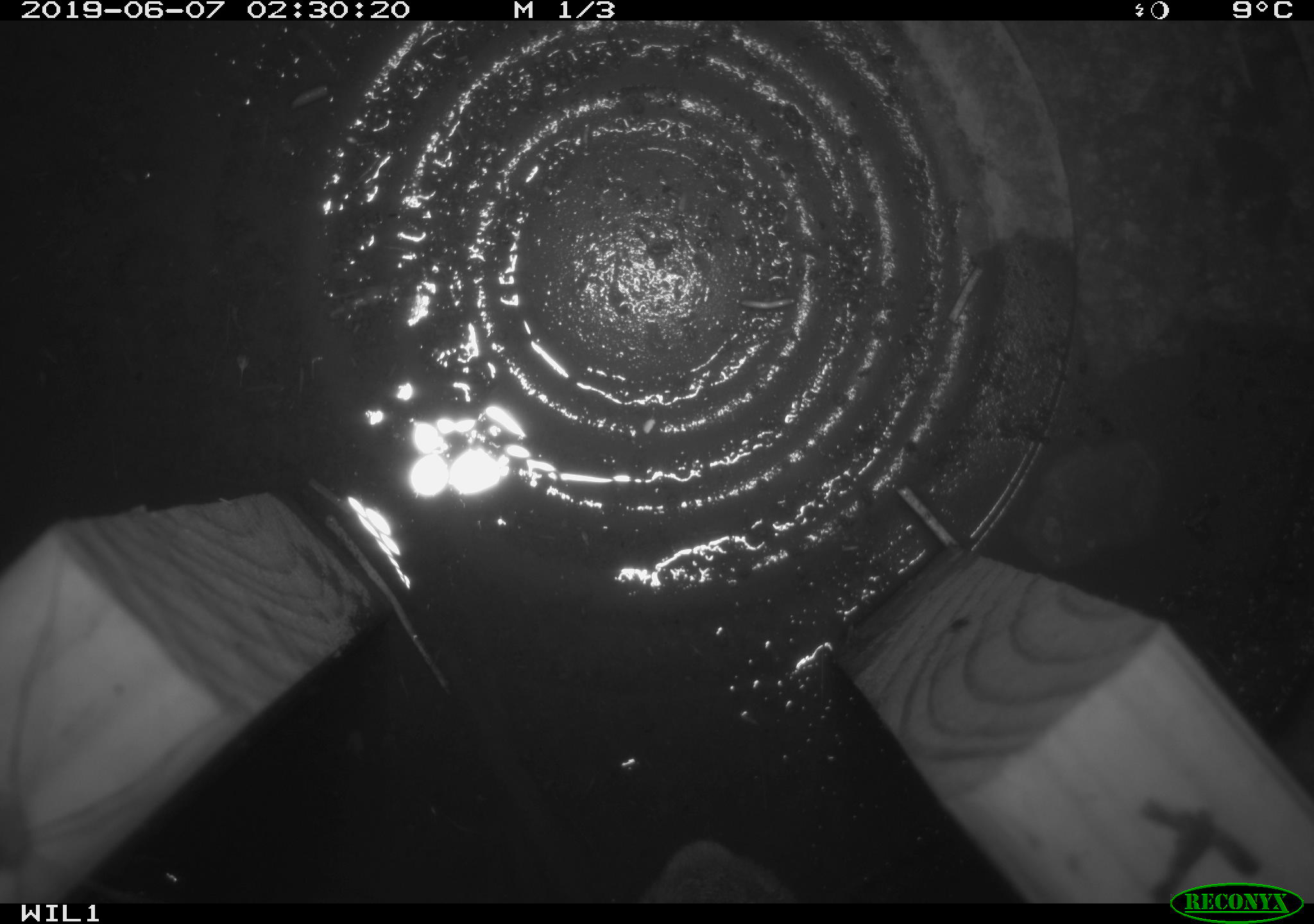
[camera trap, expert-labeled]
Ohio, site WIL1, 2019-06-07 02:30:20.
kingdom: Animalia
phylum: Chordata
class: Mammalia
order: Lagomorpha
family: Leporidae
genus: Sylvilagus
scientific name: Sylvilagus floridanus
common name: eastern cottontail